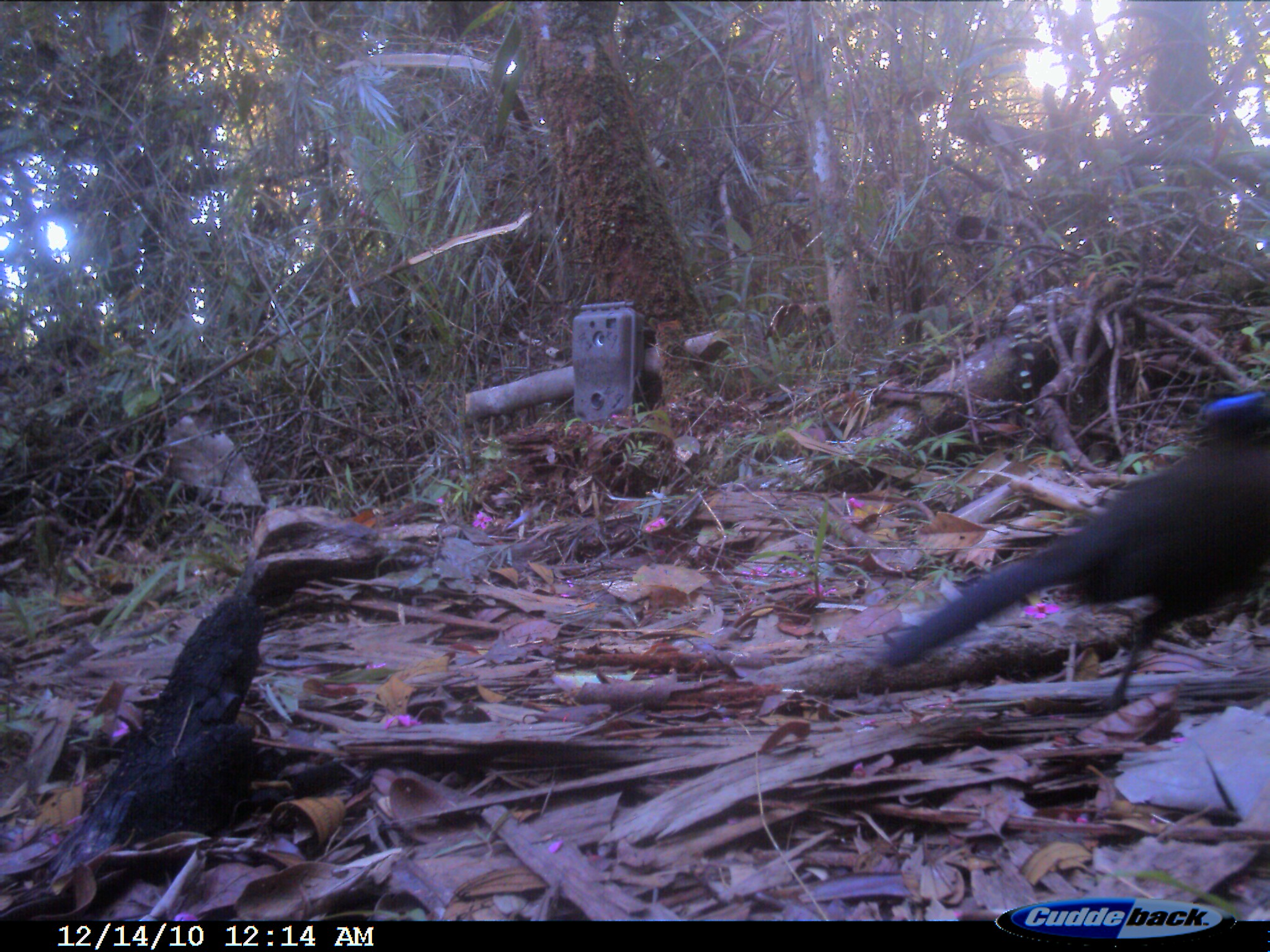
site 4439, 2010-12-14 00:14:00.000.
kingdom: Animalia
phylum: Chordata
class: Aves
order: Cuculiformes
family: Cuculidae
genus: Coua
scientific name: Coua serriana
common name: red-breasted coua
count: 1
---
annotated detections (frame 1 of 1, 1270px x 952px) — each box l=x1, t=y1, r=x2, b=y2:
coua serriana: l=873, t=391, r=1270, b=713